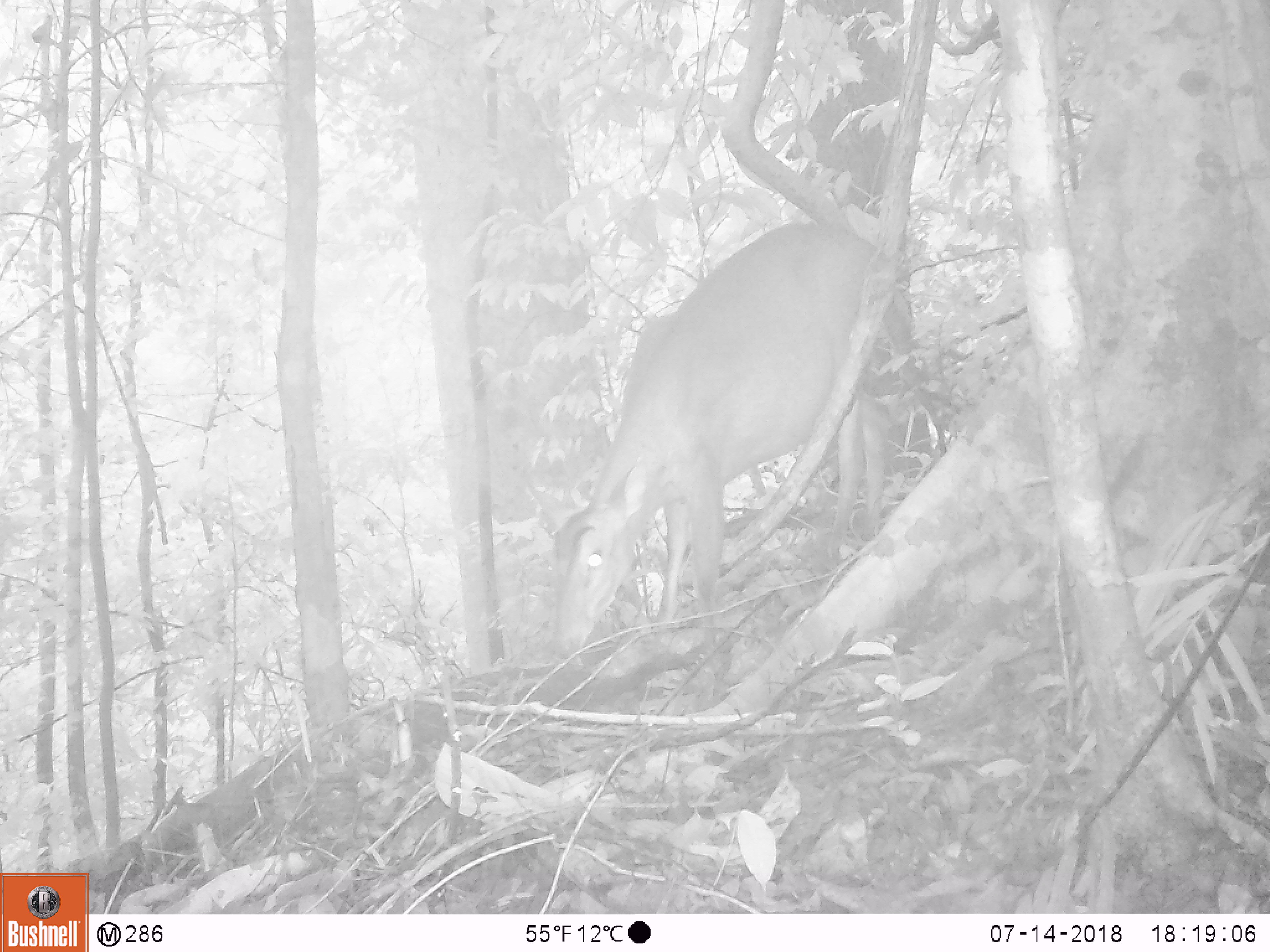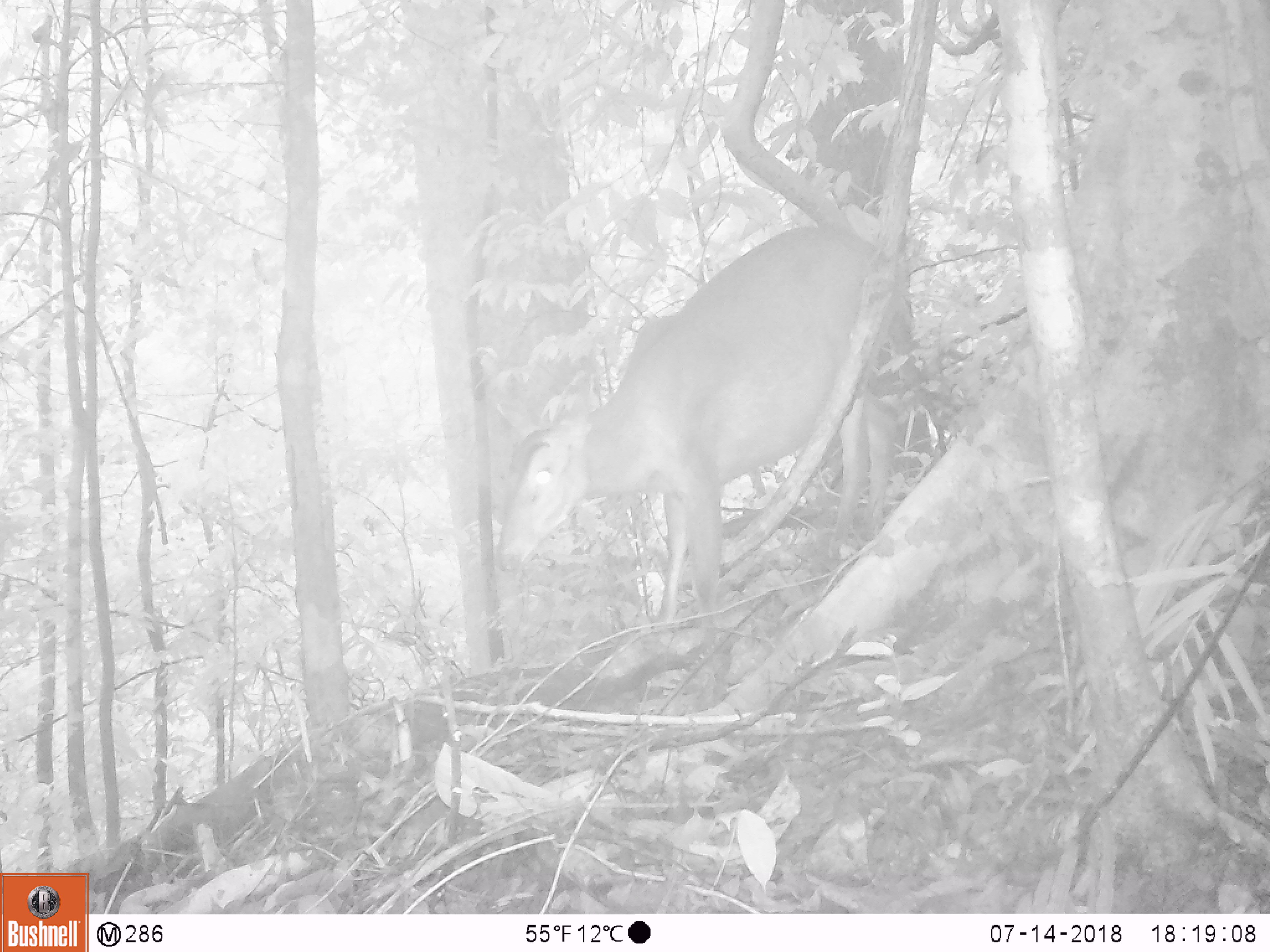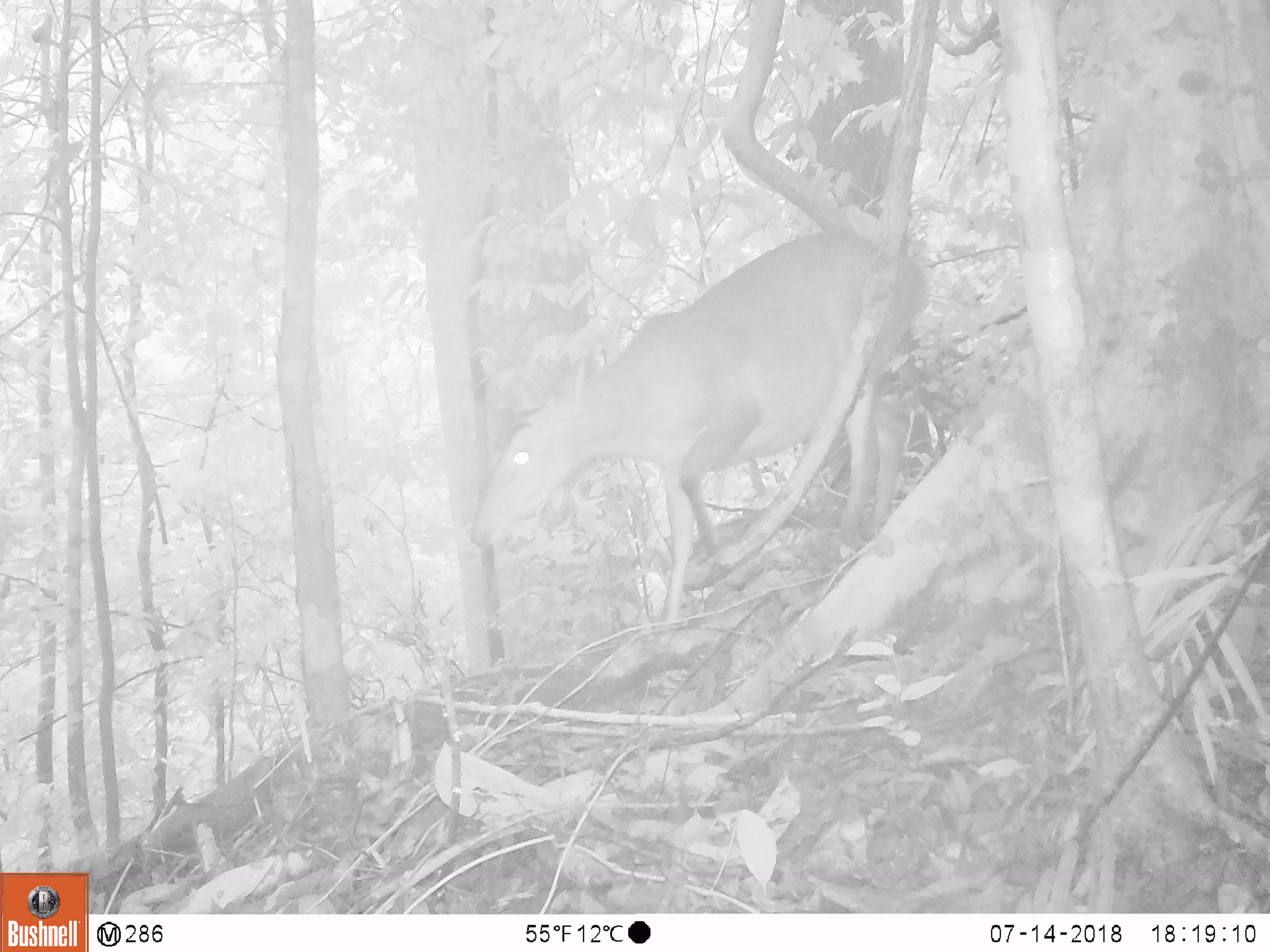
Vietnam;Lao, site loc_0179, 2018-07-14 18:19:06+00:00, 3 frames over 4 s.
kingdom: Animalia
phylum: Chordata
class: Mammalia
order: Artiodactyla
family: Cervidae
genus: Muntiacus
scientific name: Muntiacus vuquangensis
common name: large-antlered muntjac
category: large antlered muntjac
Large antlered muntjac (large-antlered muntjac) (Muntiacus vuquangensis). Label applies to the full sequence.